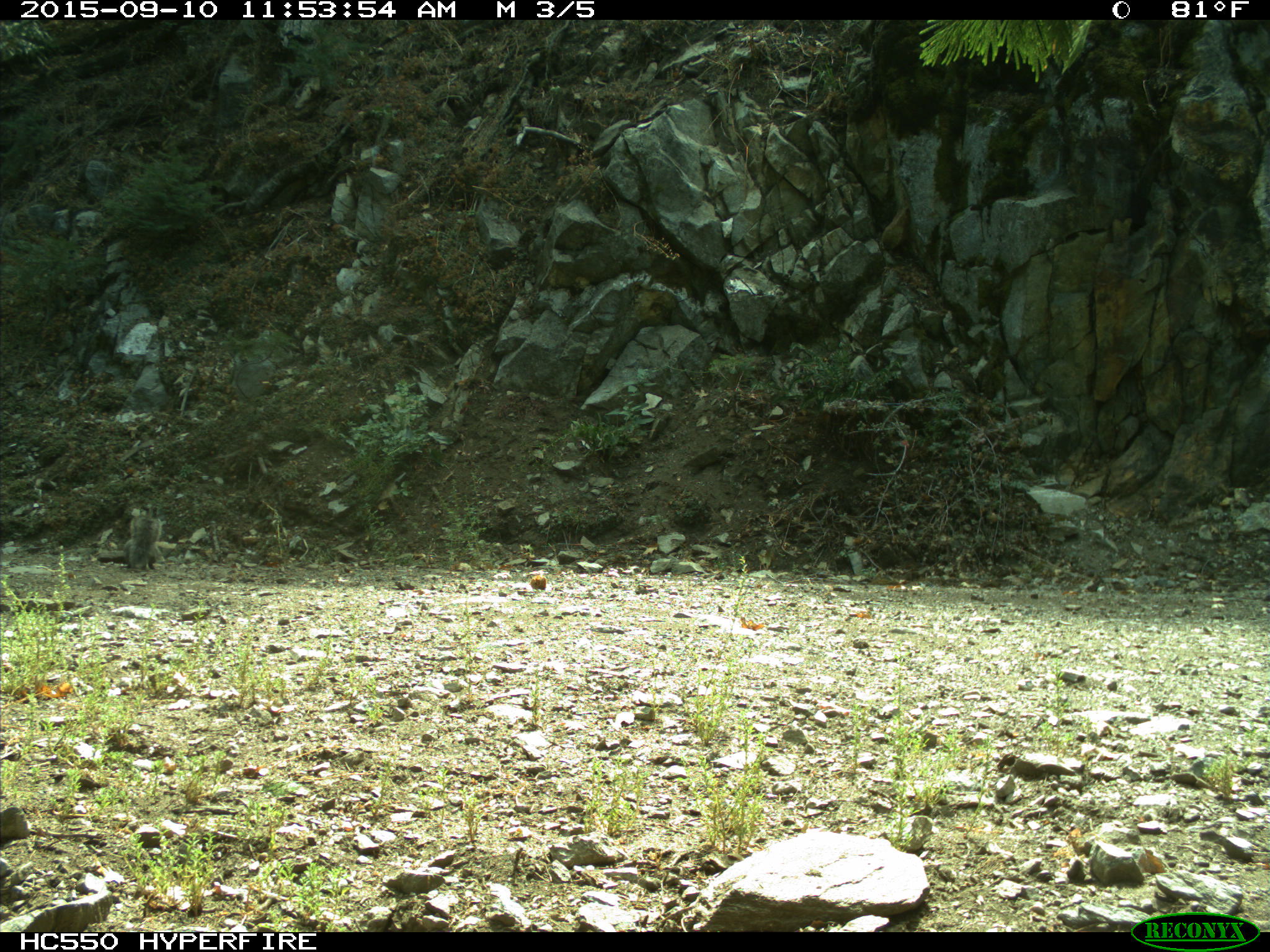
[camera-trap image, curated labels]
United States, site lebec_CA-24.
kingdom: Animalia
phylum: Chordata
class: Mammalia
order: Rodentia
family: Sciuridae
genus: Sciurus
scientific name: Sciurus carolinensis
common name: eastern gray squirrel